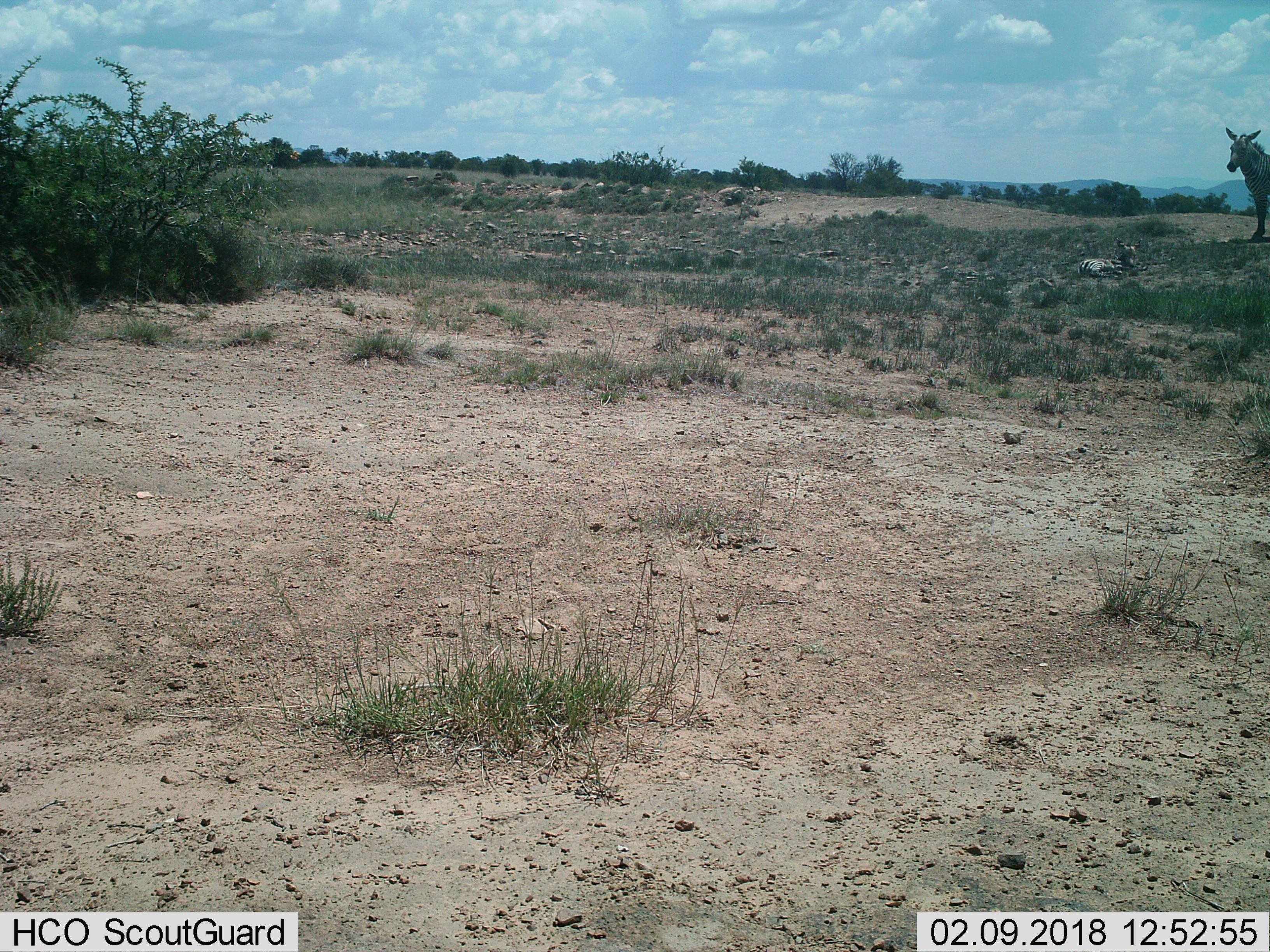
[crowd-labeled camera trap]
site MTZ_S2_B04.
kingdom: Animalia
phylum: Chordata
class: Mammalia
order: Perissodactyla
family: Equidae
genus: Equus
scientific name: Equus zebra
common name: mountain zebra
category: zebramountain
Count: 2.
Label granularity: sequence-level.